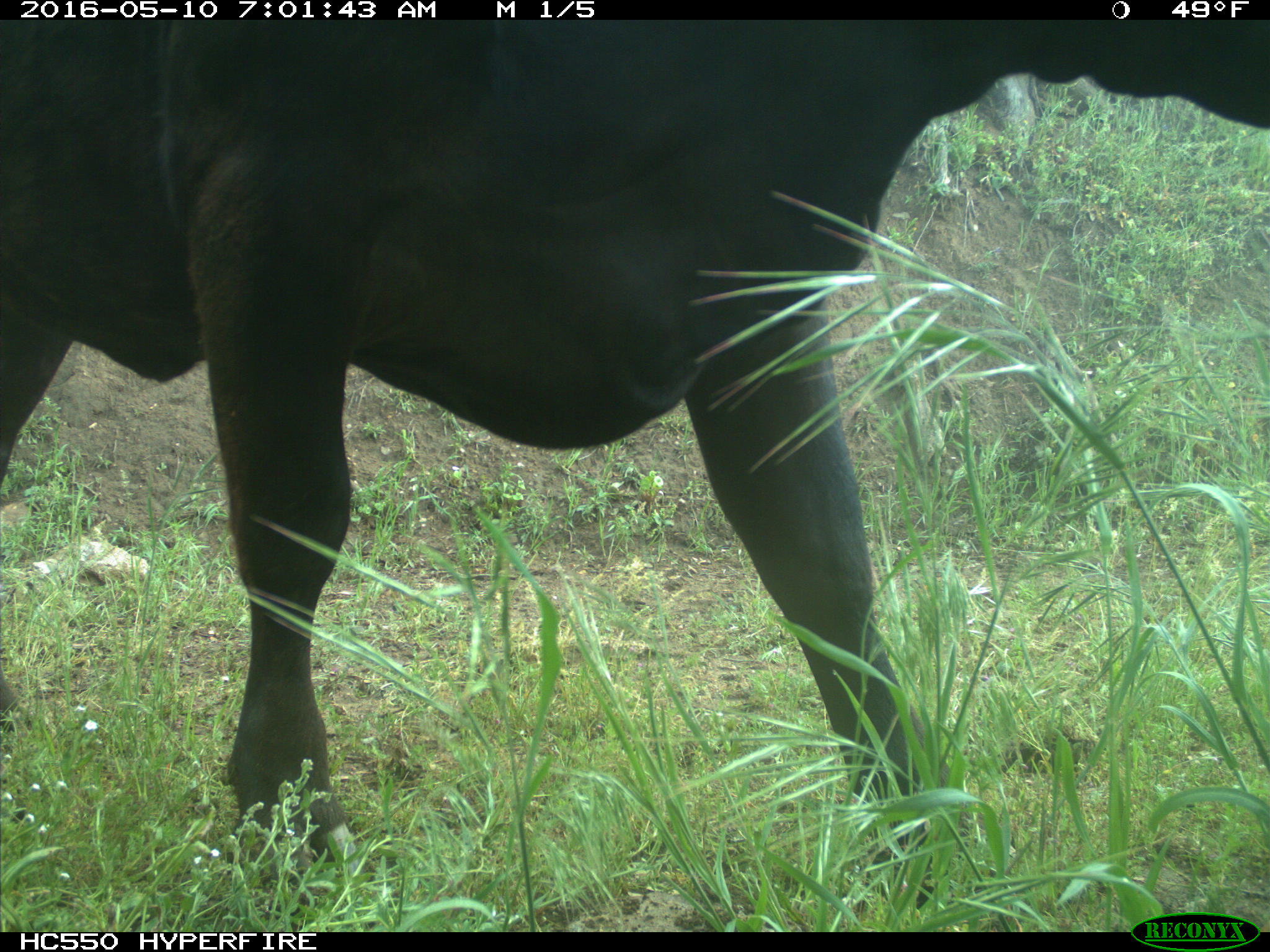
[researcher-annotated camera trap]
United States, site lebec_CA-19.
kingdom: Animalia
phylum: Chordata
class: Mammalia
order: Artiodactyla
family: Bovidae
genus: Bos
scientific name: Bos taurus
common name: domestic cow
Bos taurus (domestic cow).